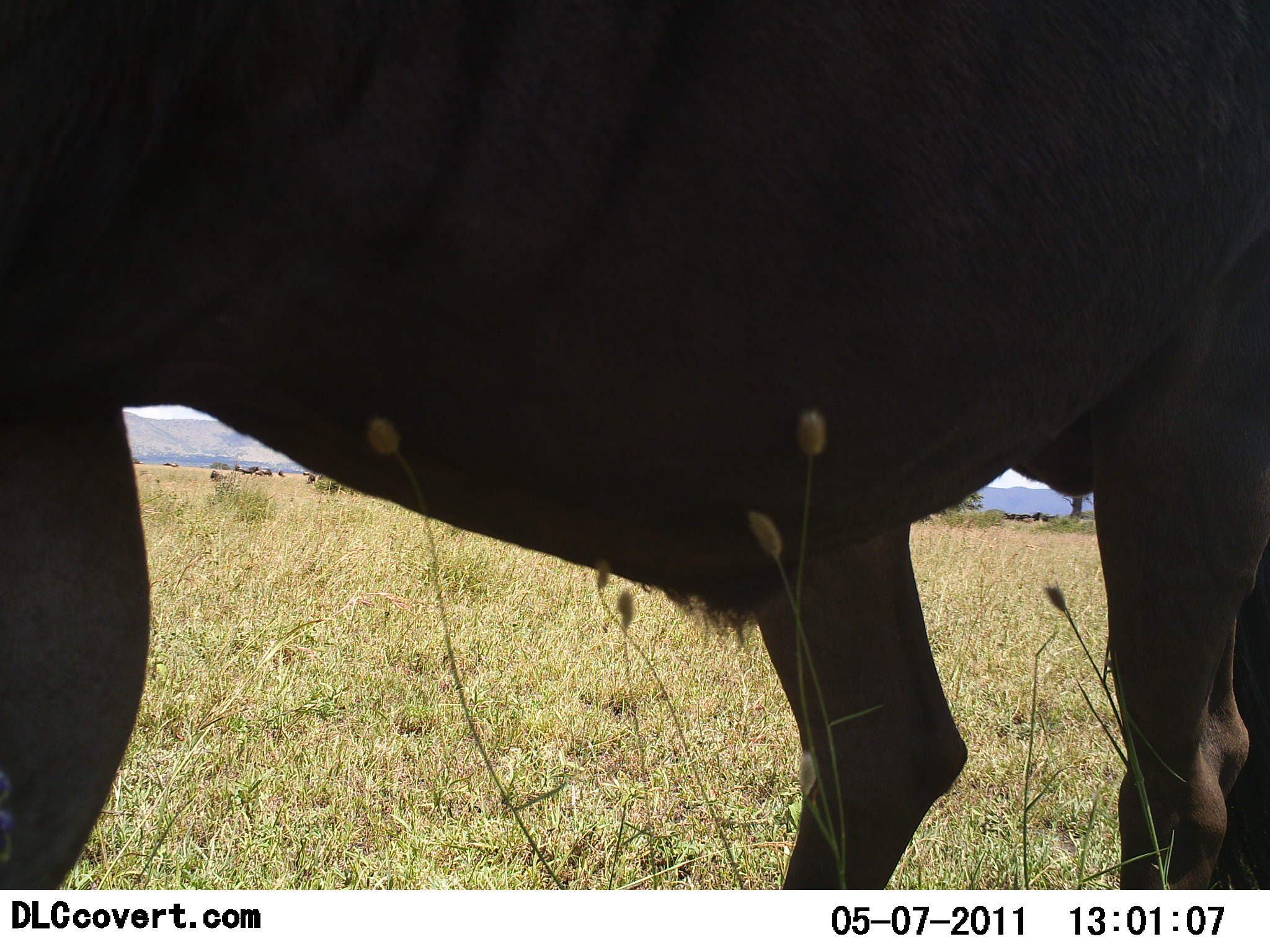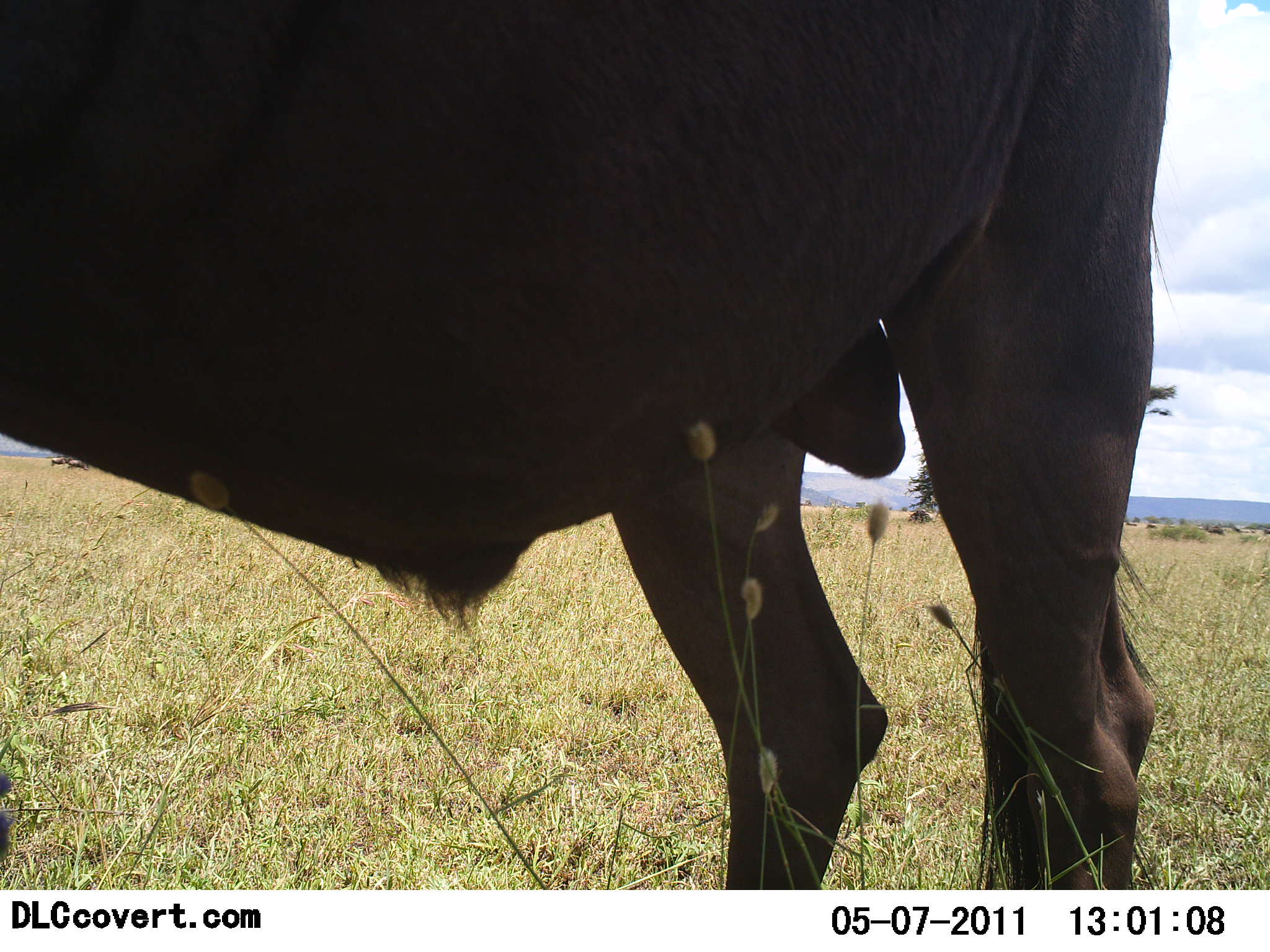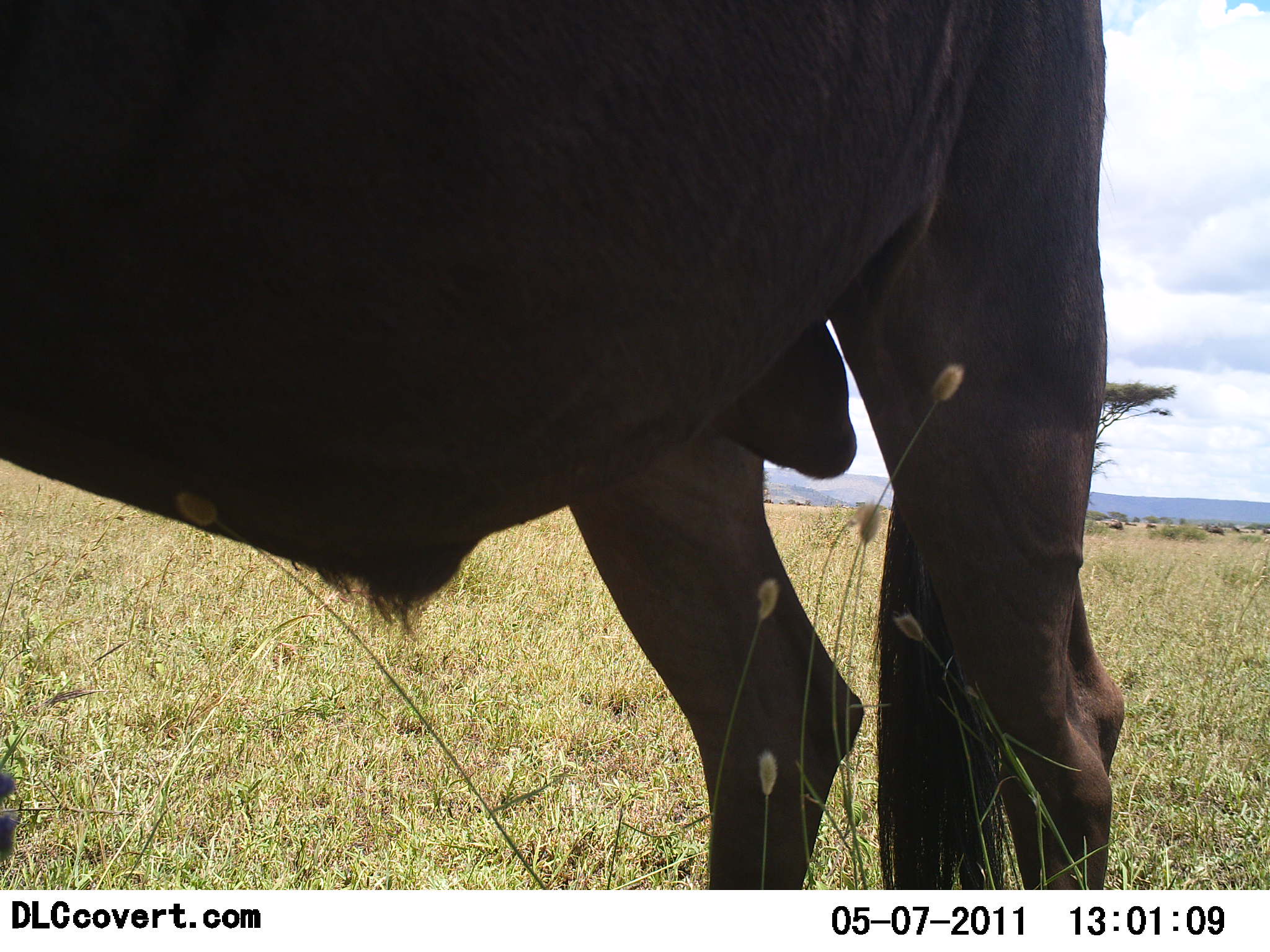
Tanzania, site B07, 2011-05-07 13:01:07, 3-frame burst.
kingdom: Animalia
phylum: Chordata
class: Mammalia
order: Artiodactyla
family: Bovidae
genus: Connochaetes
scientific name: Connochaetes taurinus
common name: blue wildebeest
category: wildebeest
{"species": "wildebeest (blue wildebeest) (Connochaetes taurinus)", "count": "1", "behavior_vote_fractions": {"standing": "69%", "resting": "0%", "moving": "31%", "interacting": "0%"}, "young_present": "8%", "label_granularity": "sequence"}